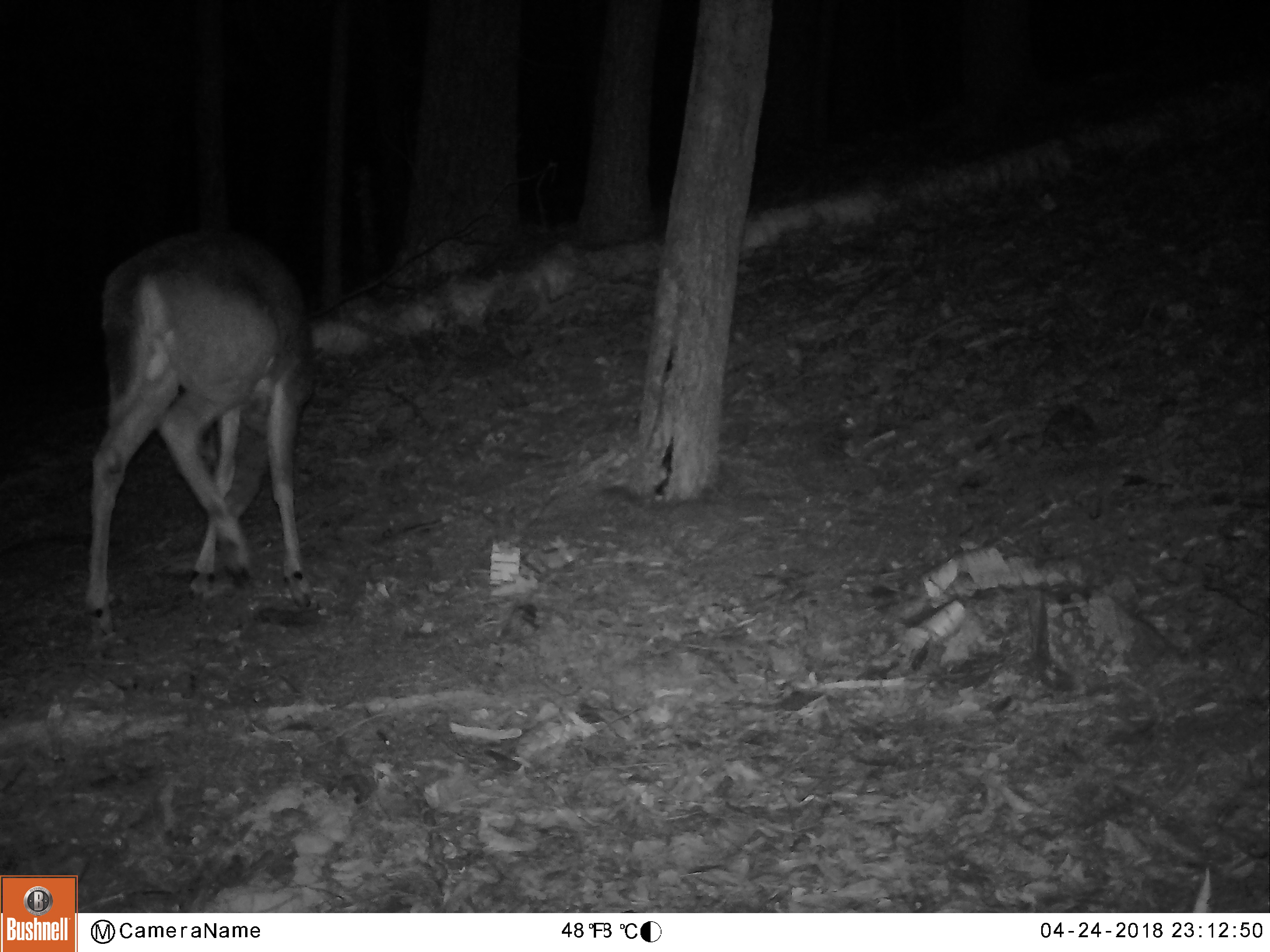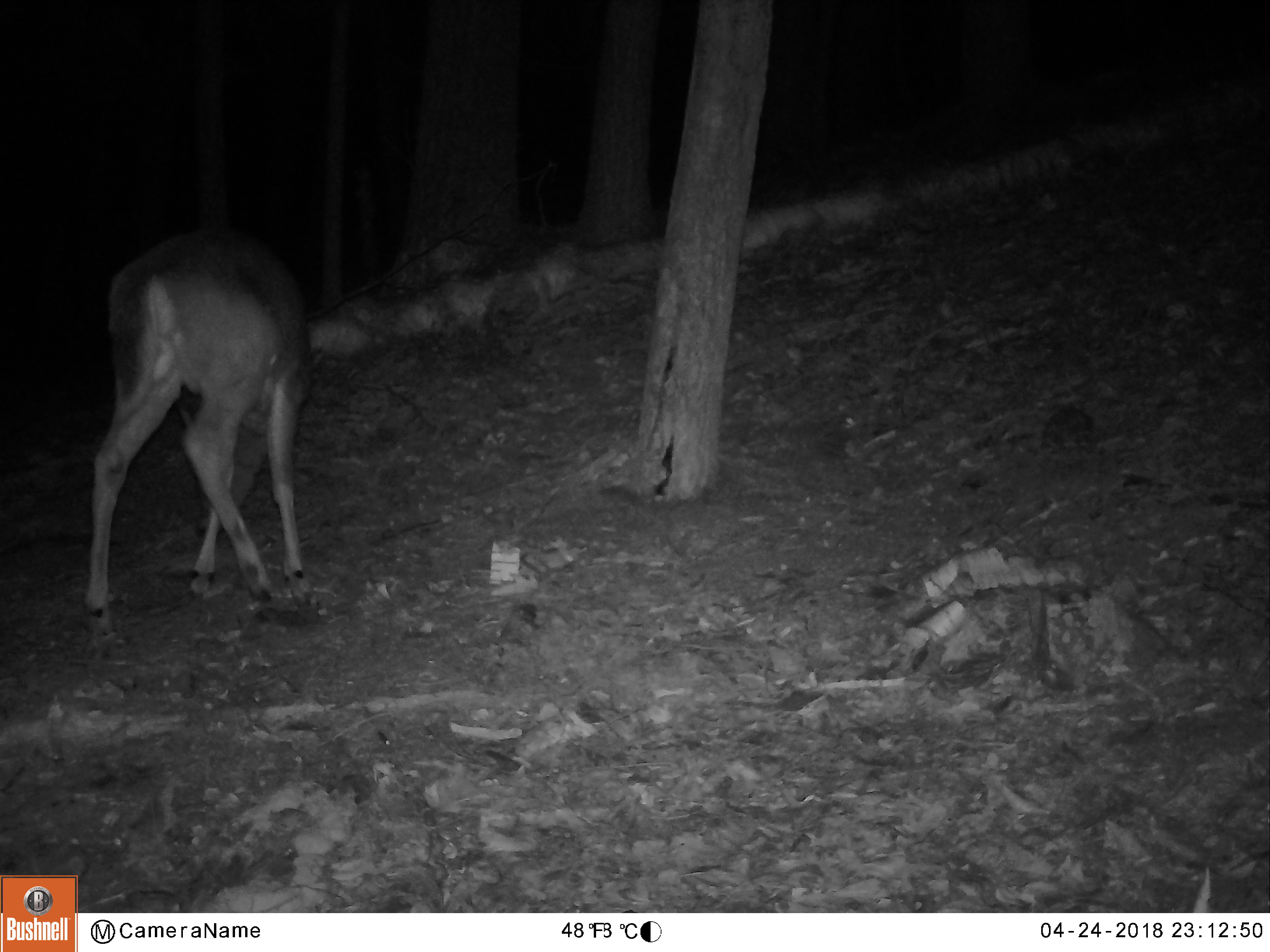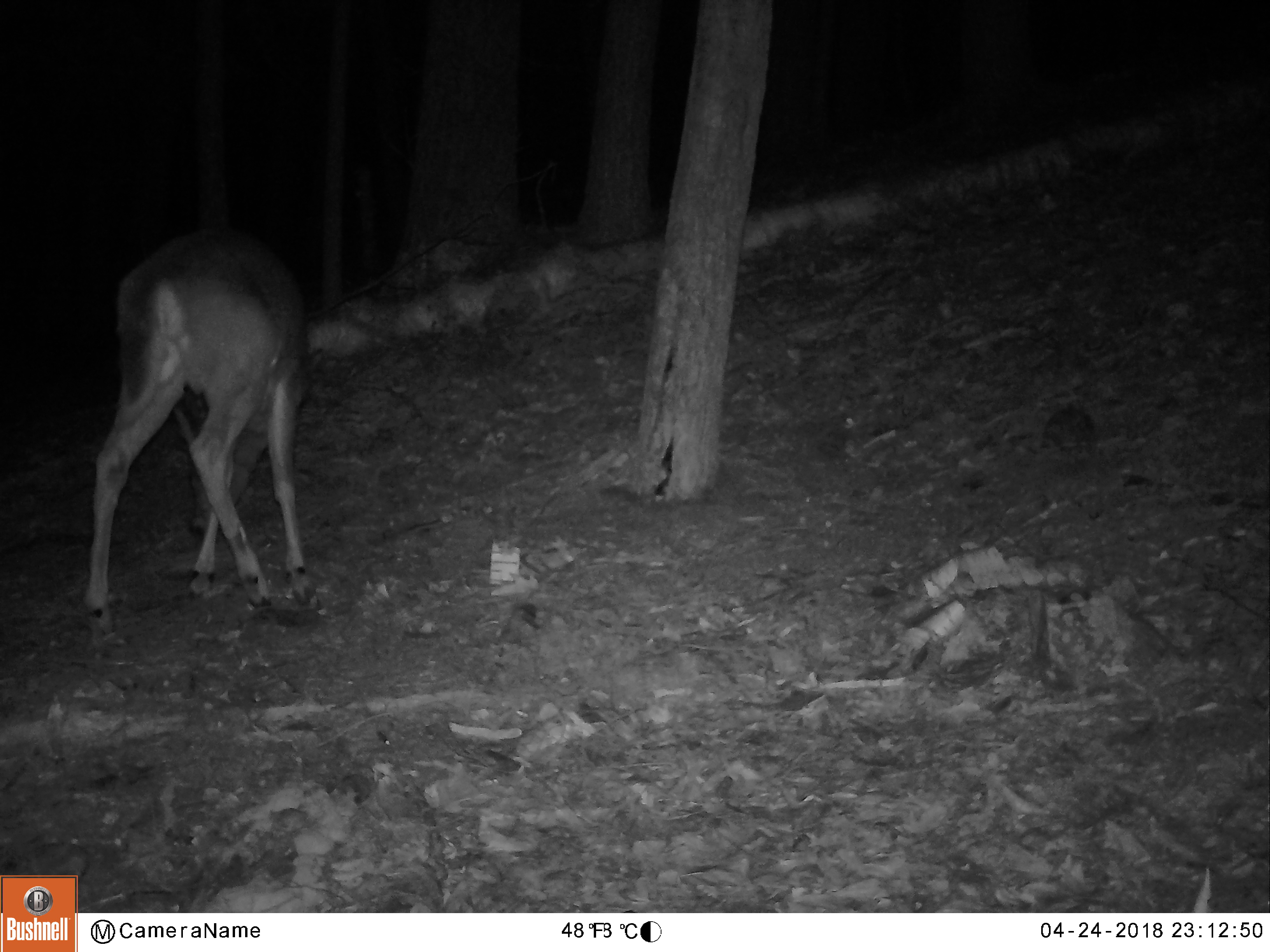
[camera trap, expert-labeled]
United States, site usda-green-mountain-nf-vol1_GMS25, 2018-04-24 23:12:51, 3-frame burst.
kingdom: Animalia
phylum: Chordata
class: Mammalia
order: Artiodactyla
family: Cervidae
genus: Odocoileus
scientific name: Odocoileus virginianus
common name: white-tailed deer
White-tailed deer (Odocoileus virginianus).